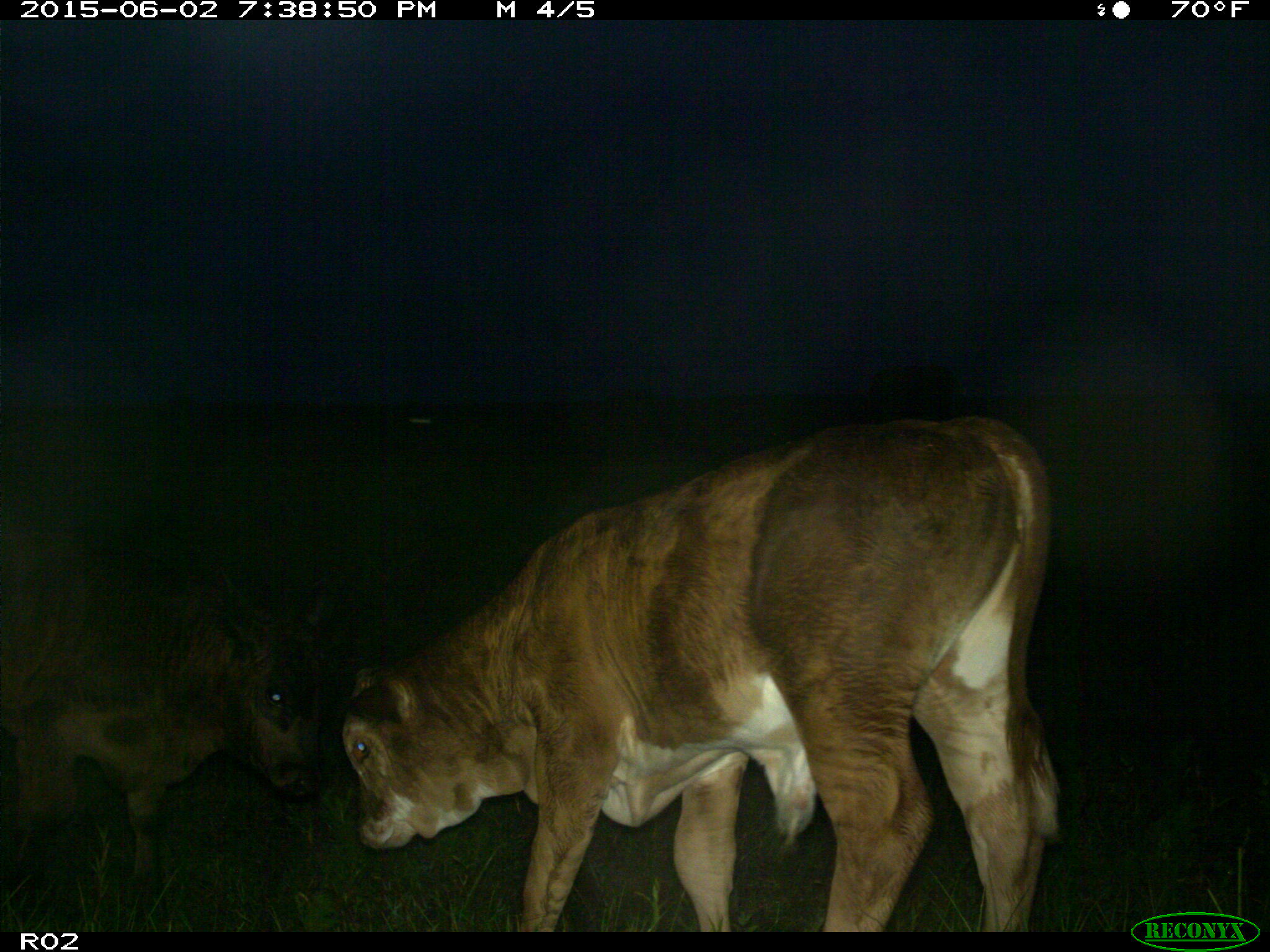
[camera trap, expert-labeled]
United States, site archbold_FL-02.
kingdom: Animalia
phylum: Chordata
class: Mammalia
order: Artiodactyla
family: Bovidae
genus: Bos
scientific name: Bos taurus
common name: domestic cow